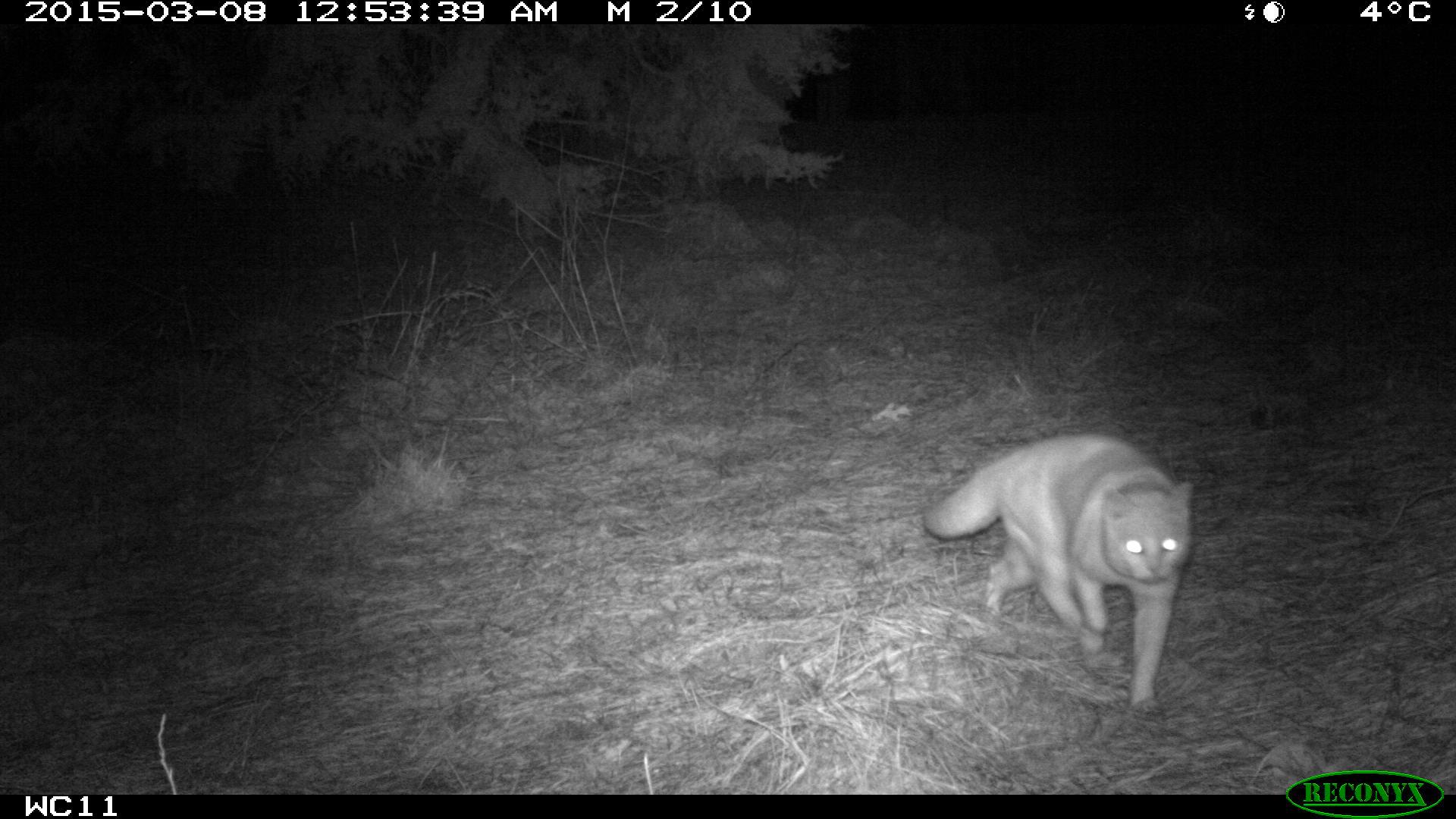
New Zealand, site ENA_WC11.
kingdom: Animalia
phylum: Chordata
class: Mammalia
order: Carnivora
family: Felidae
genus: Felis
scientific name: Felis catus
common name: domestic cat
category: cat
Cat (domestic cat) (Felis catus).